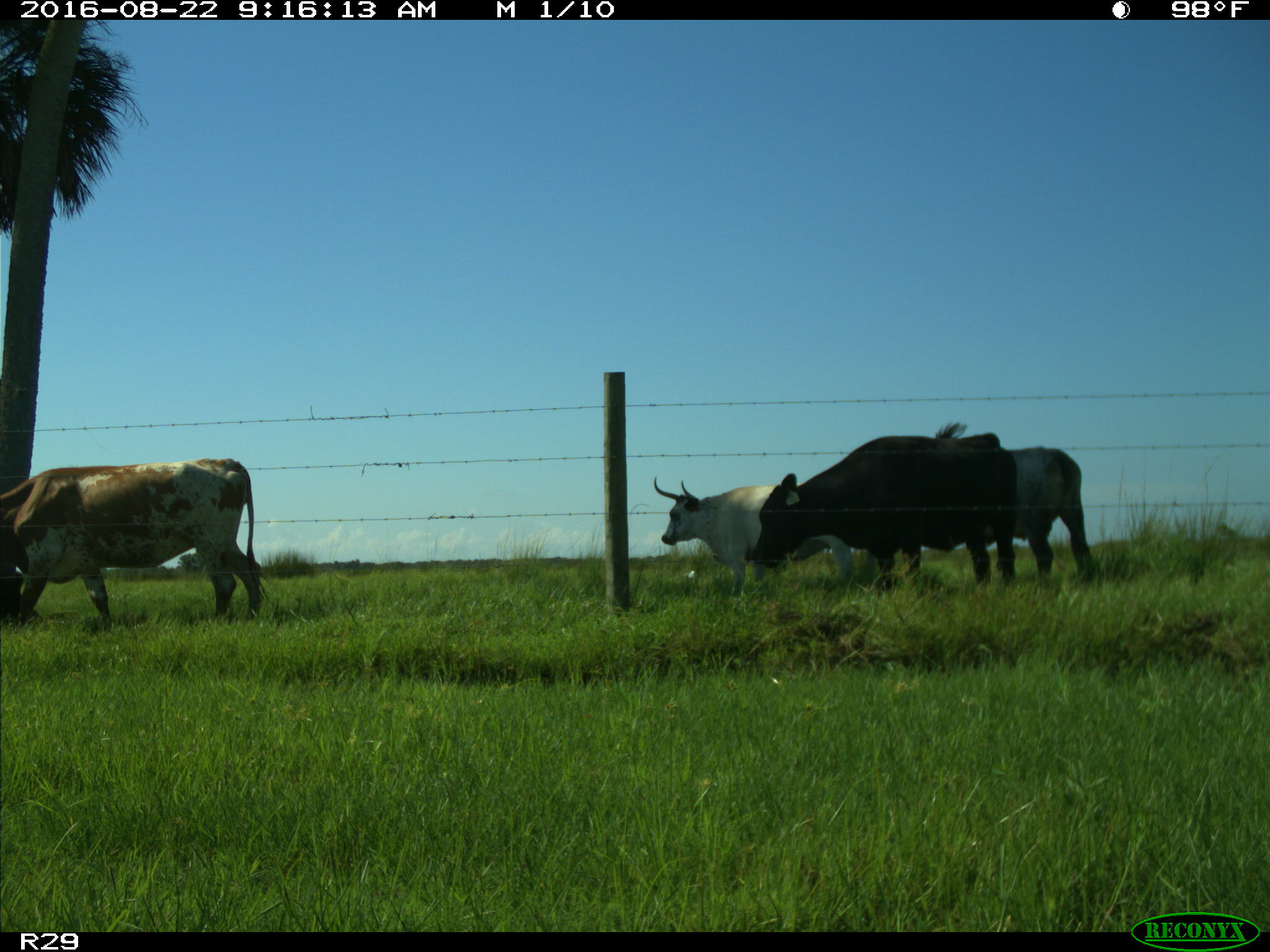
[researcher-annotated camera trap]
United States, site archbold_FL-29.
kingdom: Animalia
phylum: Chordata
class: Mammalia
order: Artiodactyla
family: Bovidae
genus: Bos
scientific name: Bos taurus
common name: domestic cow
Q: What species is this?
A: Bos taurus (domestic cow).